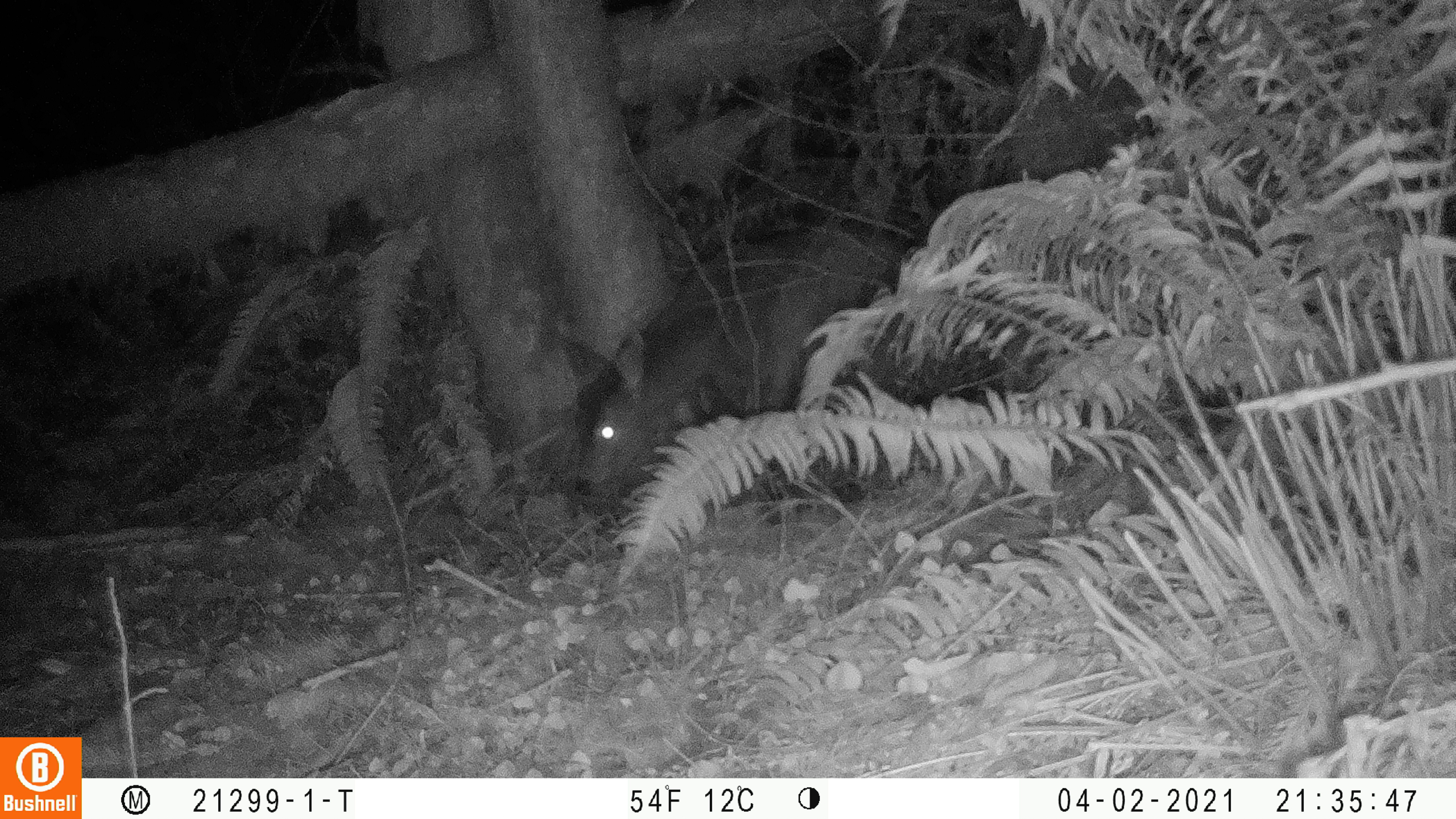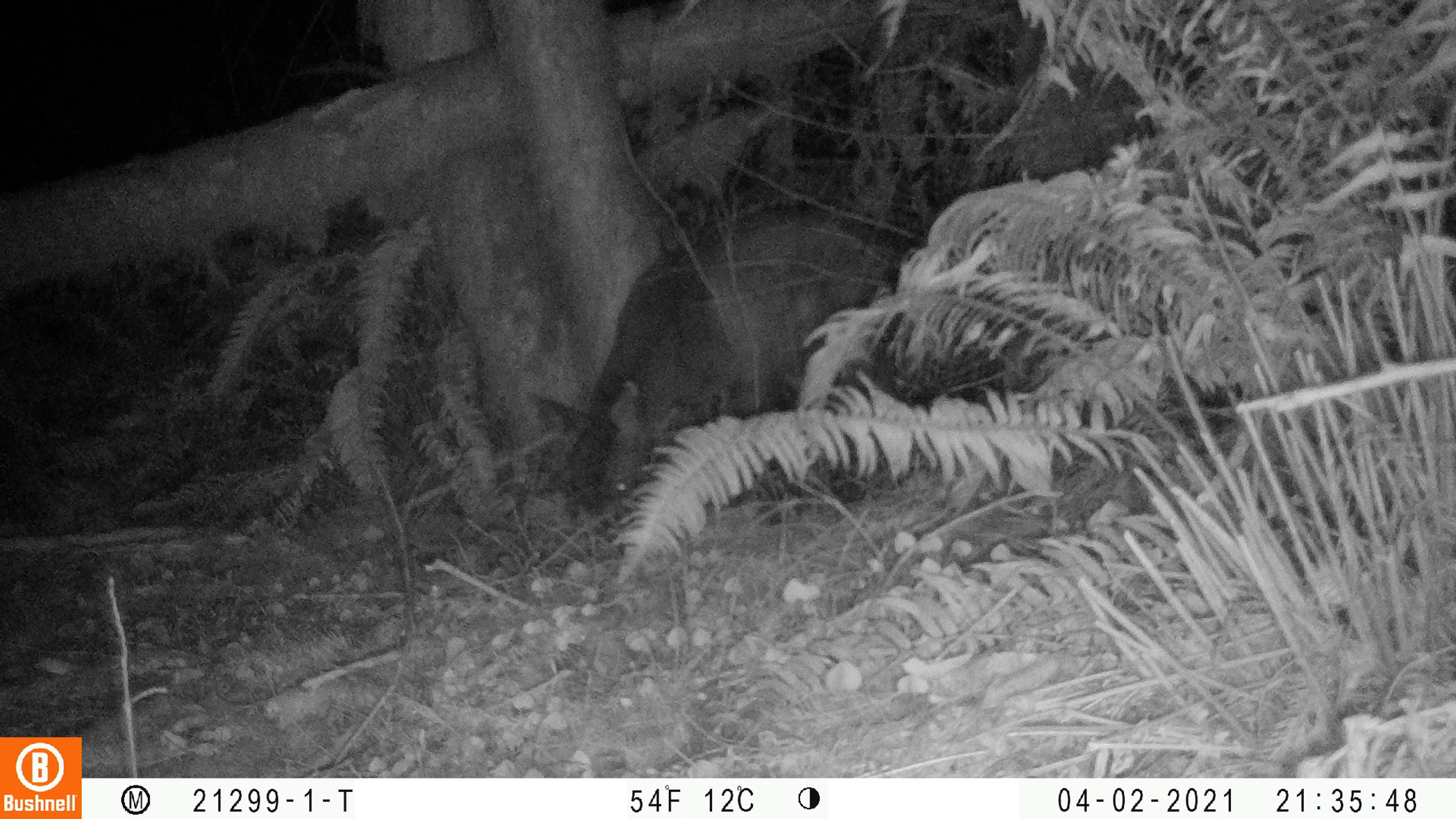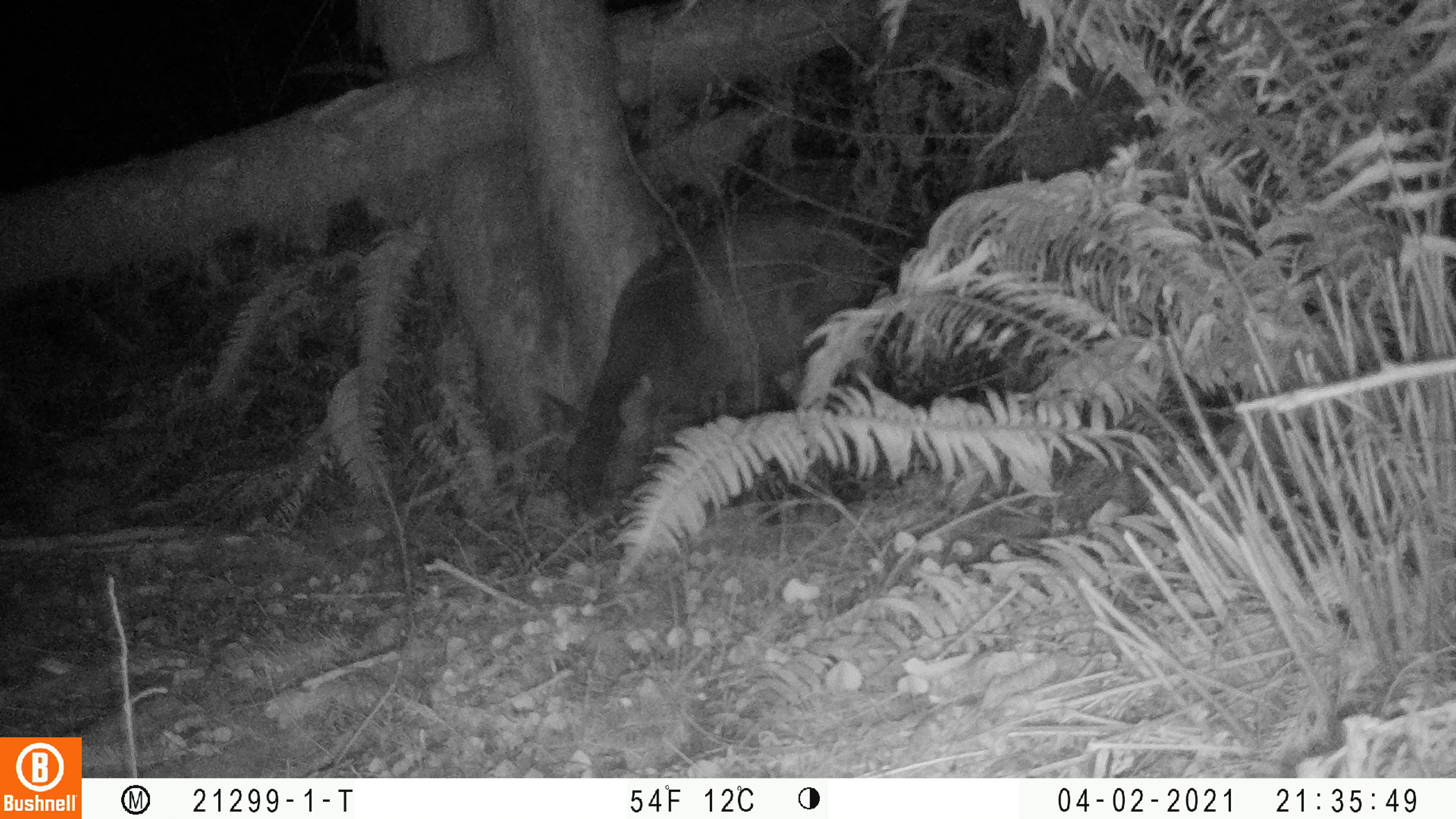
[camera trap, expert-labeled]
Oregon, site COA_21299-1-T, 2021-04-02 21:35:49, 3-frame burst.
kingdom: Animalia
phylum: Chordata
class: Mammalia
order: Artiodactyla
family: Cervidae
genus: Odocoileus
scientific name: Odocoileus hemionus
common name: black-tailed deer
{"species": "black-tailed deer (Odocoileus hemionus)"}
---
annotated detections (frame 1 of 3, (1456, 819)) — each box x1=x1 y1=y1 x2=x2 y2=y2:
black-tailed deer: x1=569 y1=225 x2=909 y2=503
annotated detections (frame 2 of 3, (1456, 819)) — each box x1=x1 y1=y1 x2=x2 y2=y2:
black-tailed deer: x1=528 y1=197 x2=969 y2=536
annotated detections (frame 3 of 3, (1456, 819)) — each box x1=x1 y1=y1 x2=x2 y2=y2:
black-tailed deer: x1=536 y1=208 x2=909 y2=537